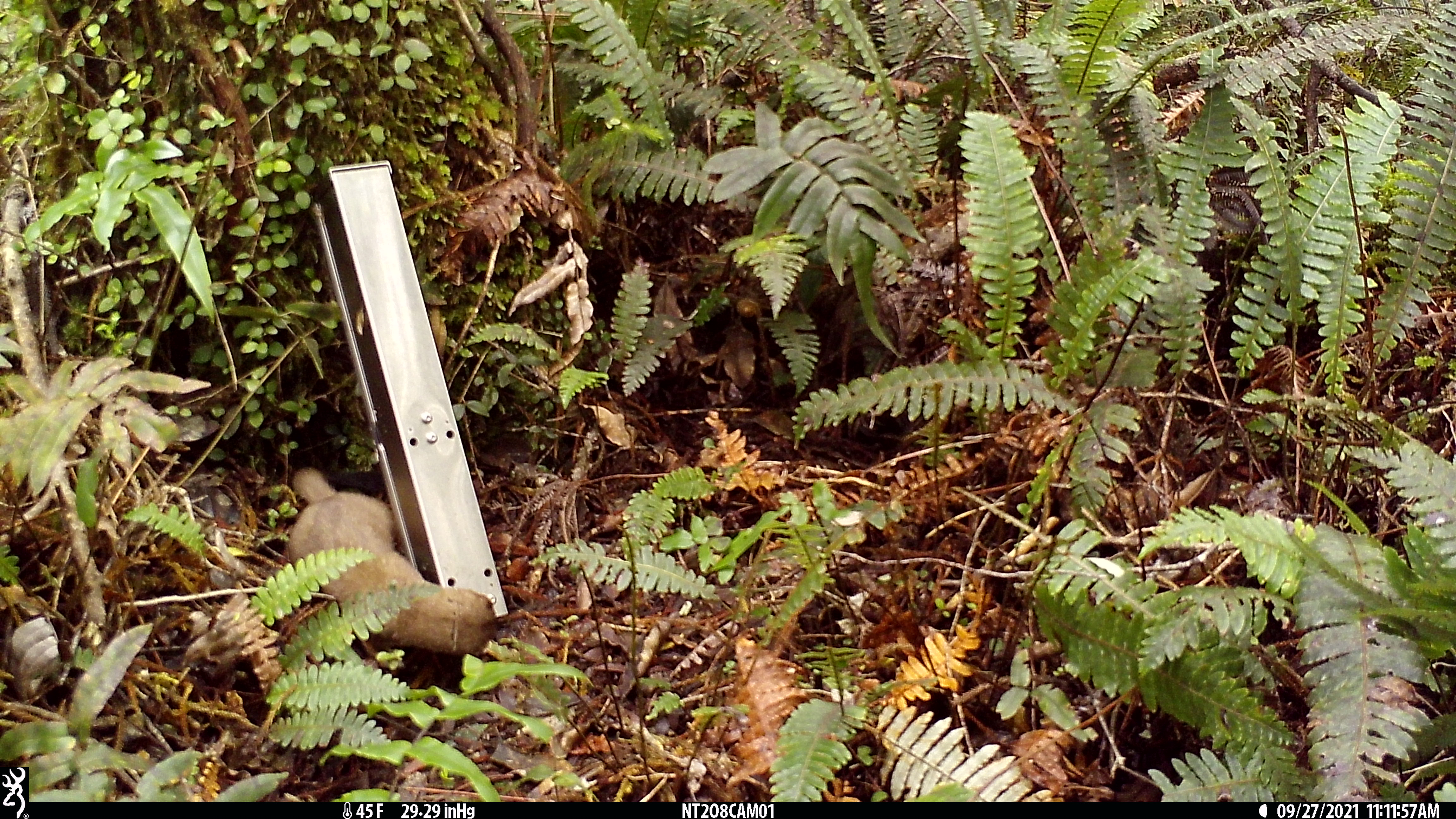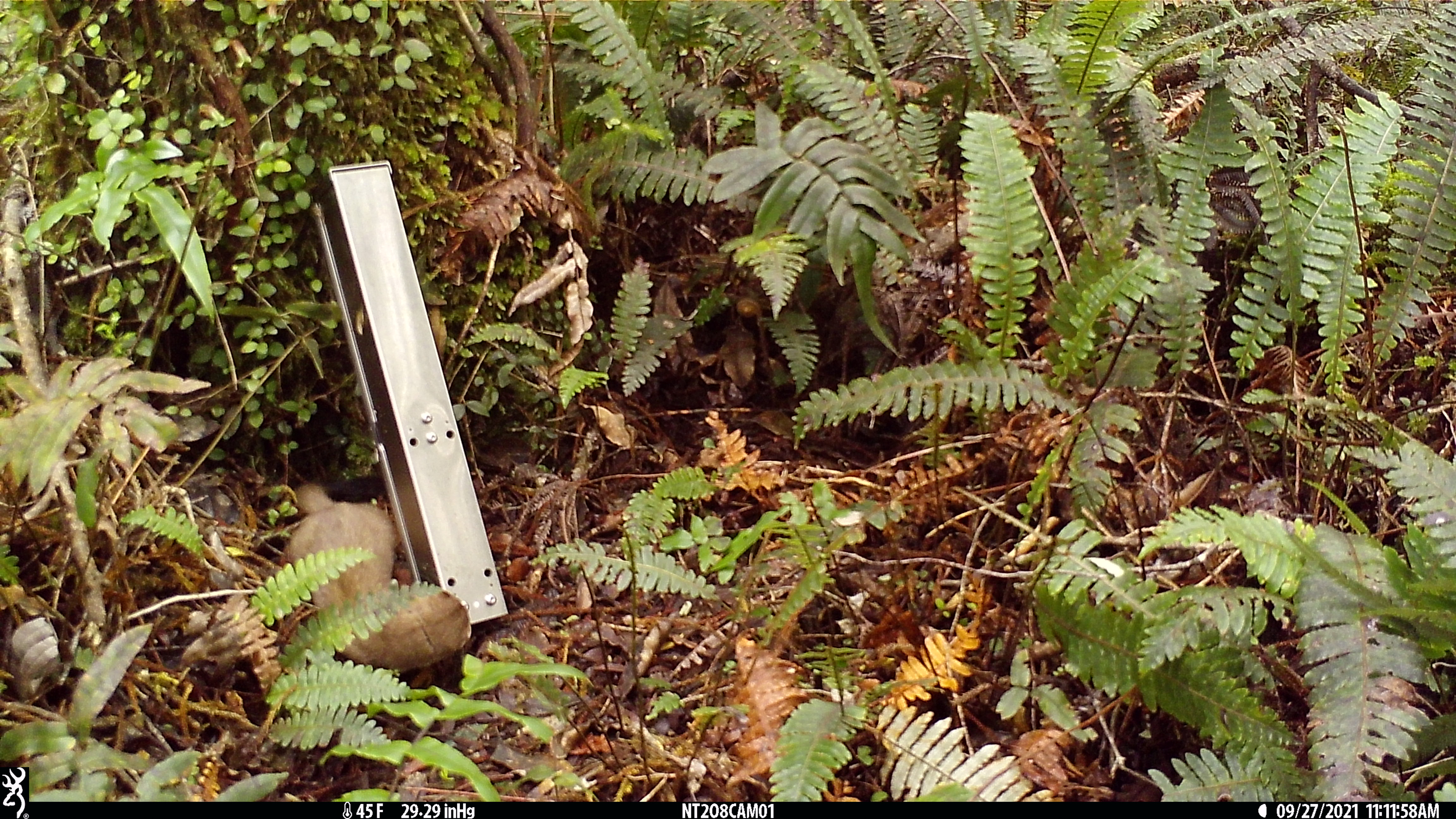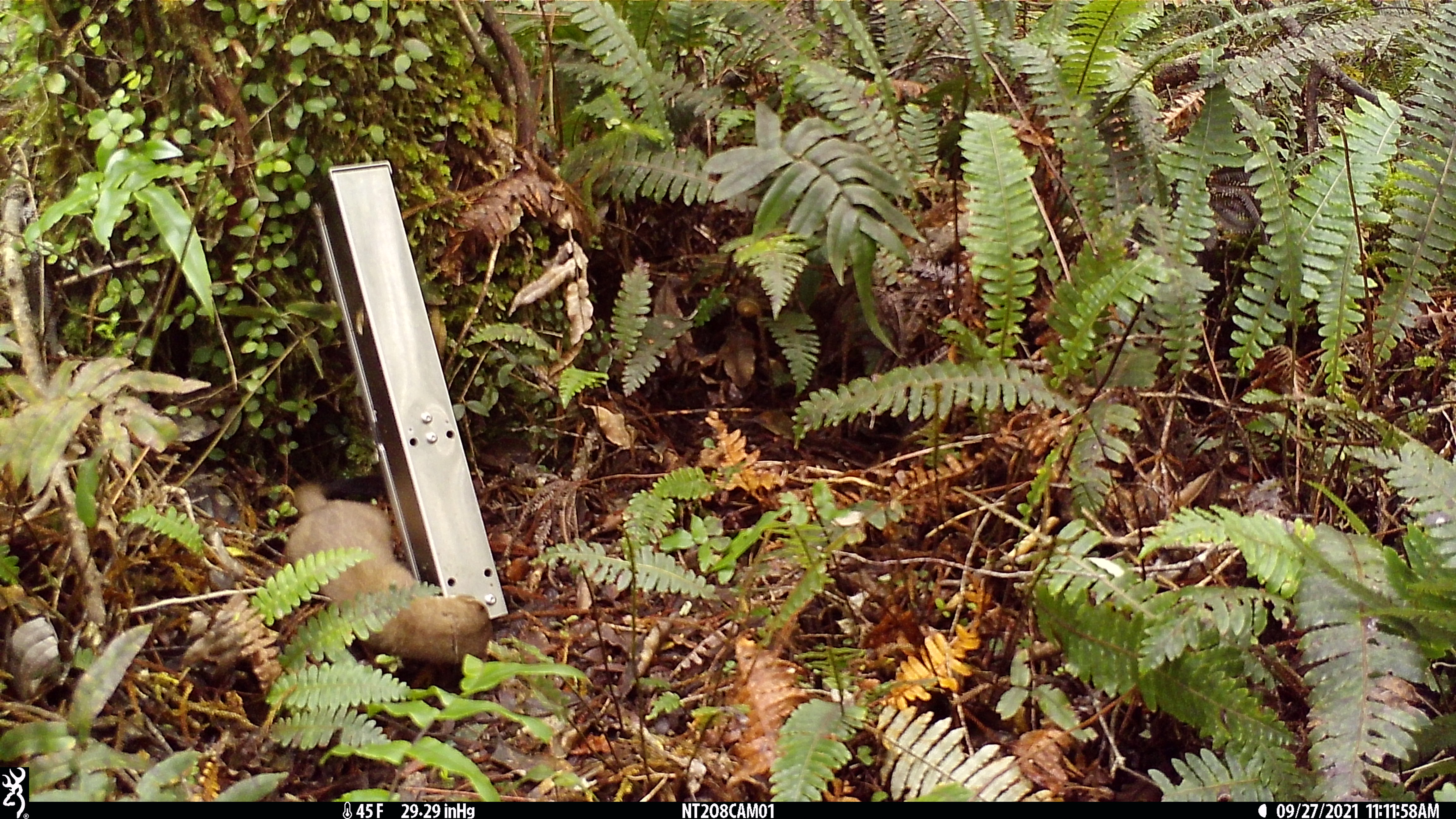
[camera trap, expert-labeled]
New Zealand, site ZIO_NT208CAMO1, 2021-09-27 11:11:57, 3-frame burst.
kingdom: Animalia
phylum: Chordata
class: Mammalia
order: Carnivora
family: Mustelidae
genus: Mustela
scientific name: Mustela erminea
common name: stoat